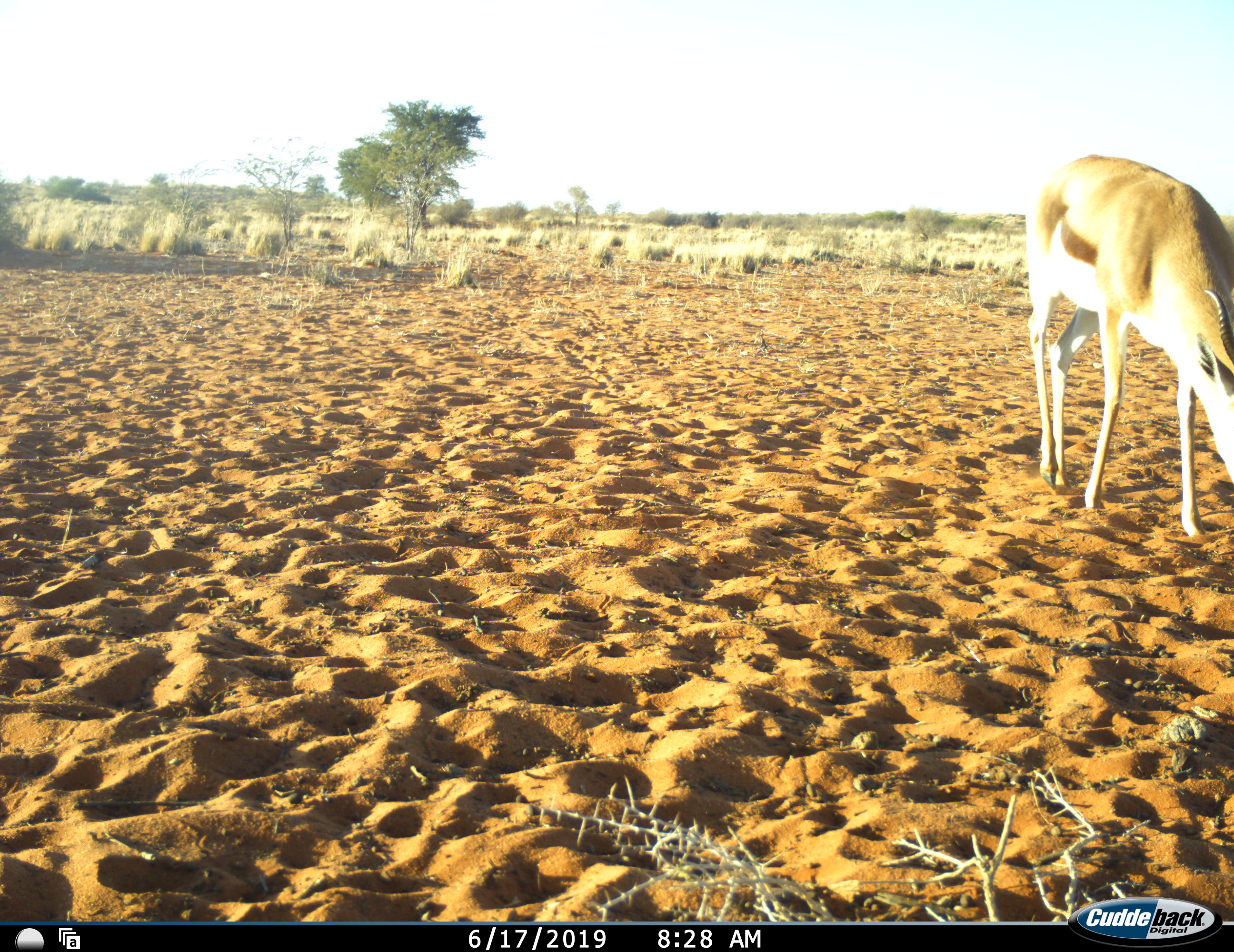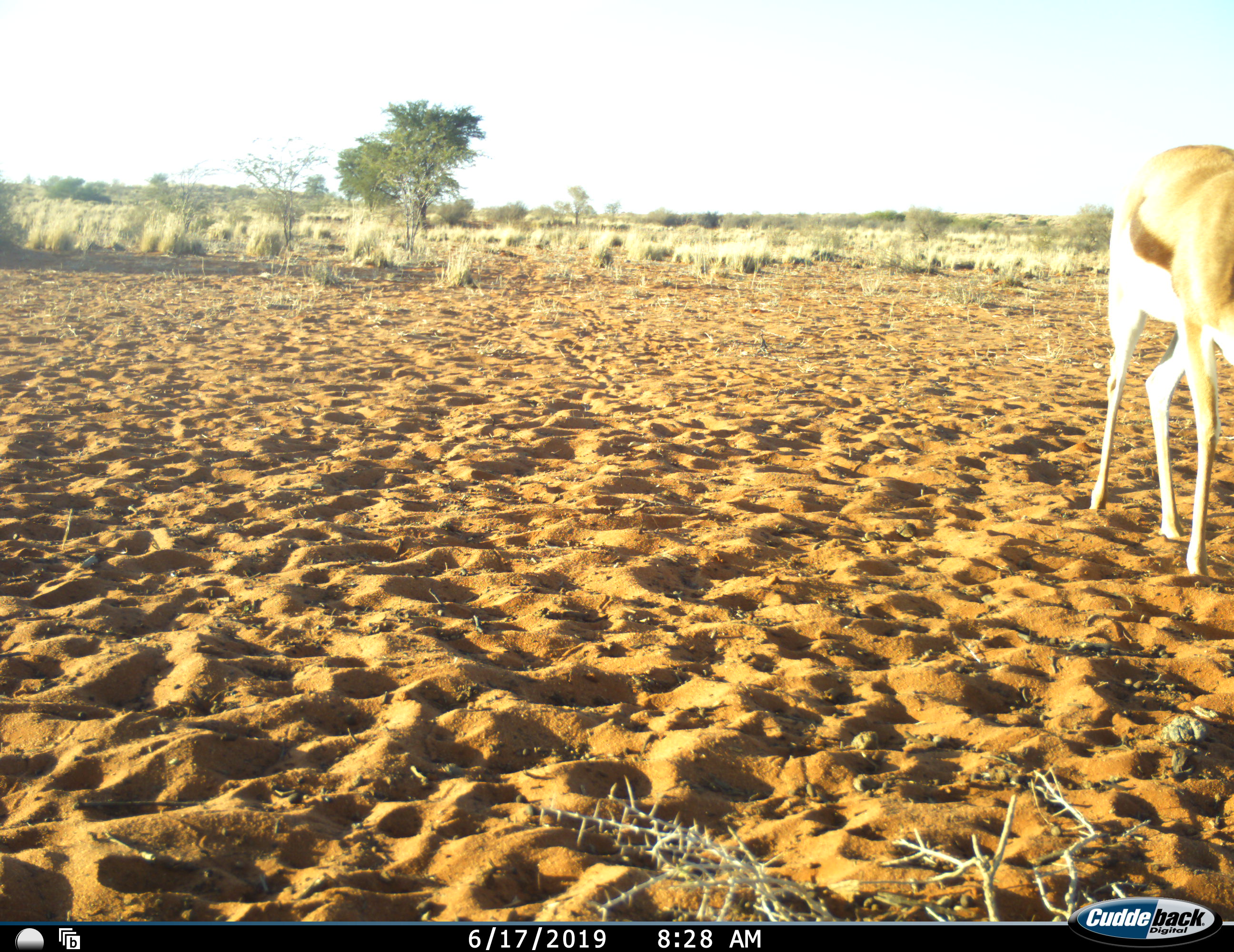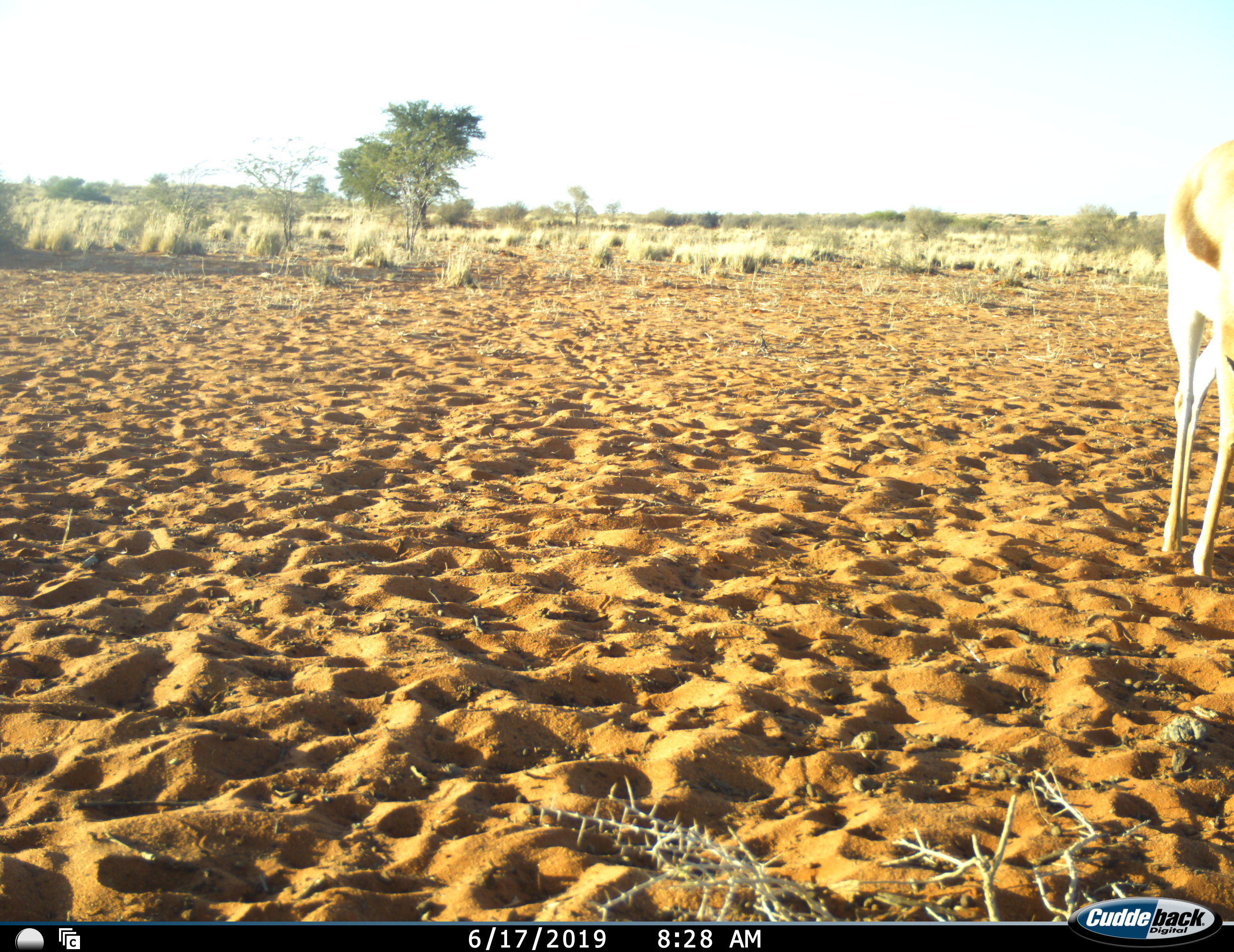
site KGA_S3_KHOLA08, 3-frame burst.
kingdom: Animalia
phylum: Chordata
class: Mammalia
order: Artiodactyla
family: Bovidae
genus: Antidorcas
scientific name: Antidorcas marsupialis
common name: springbok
Springbok (Antidorcas marsupialis), count 1. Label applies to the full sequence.